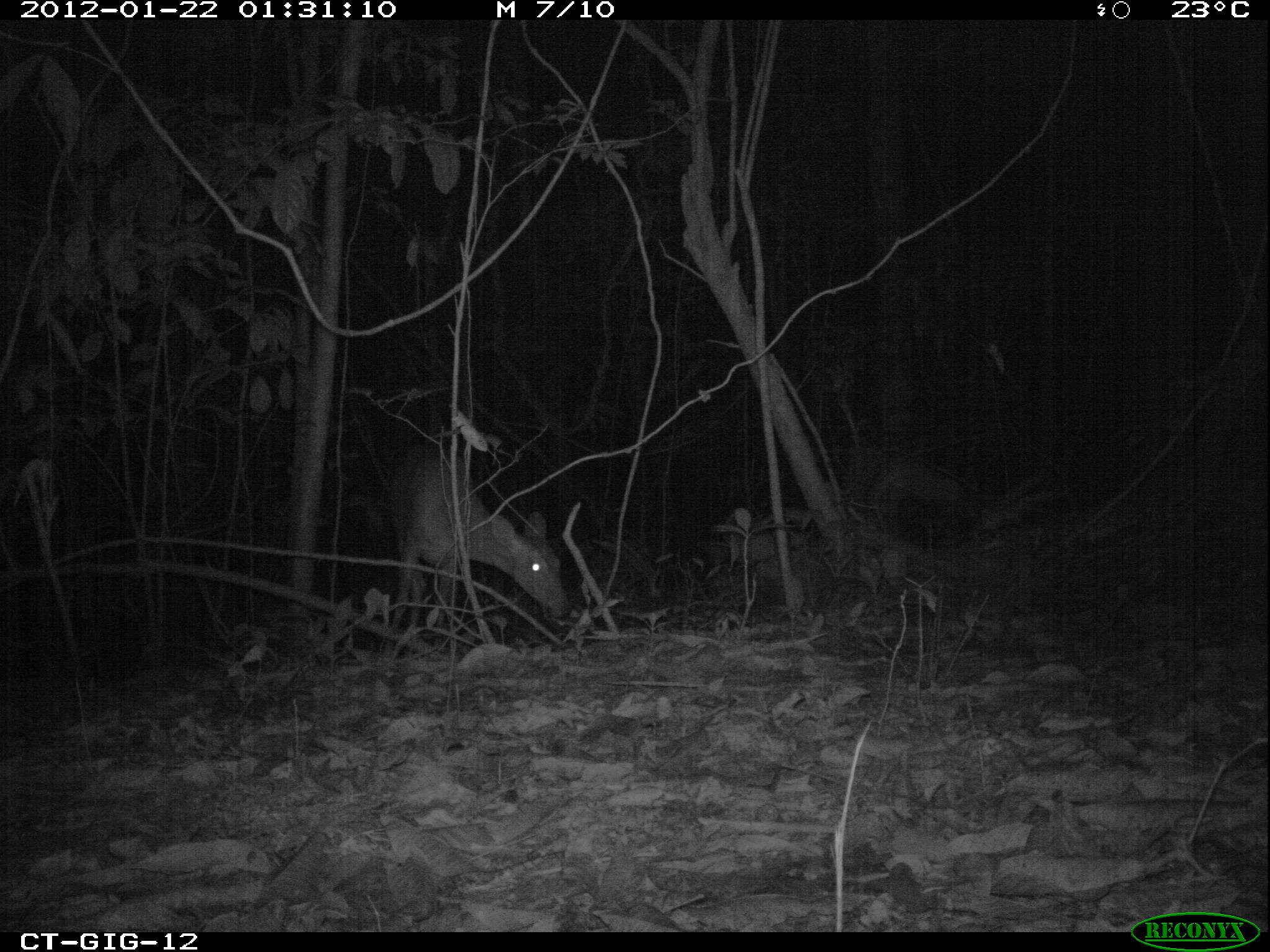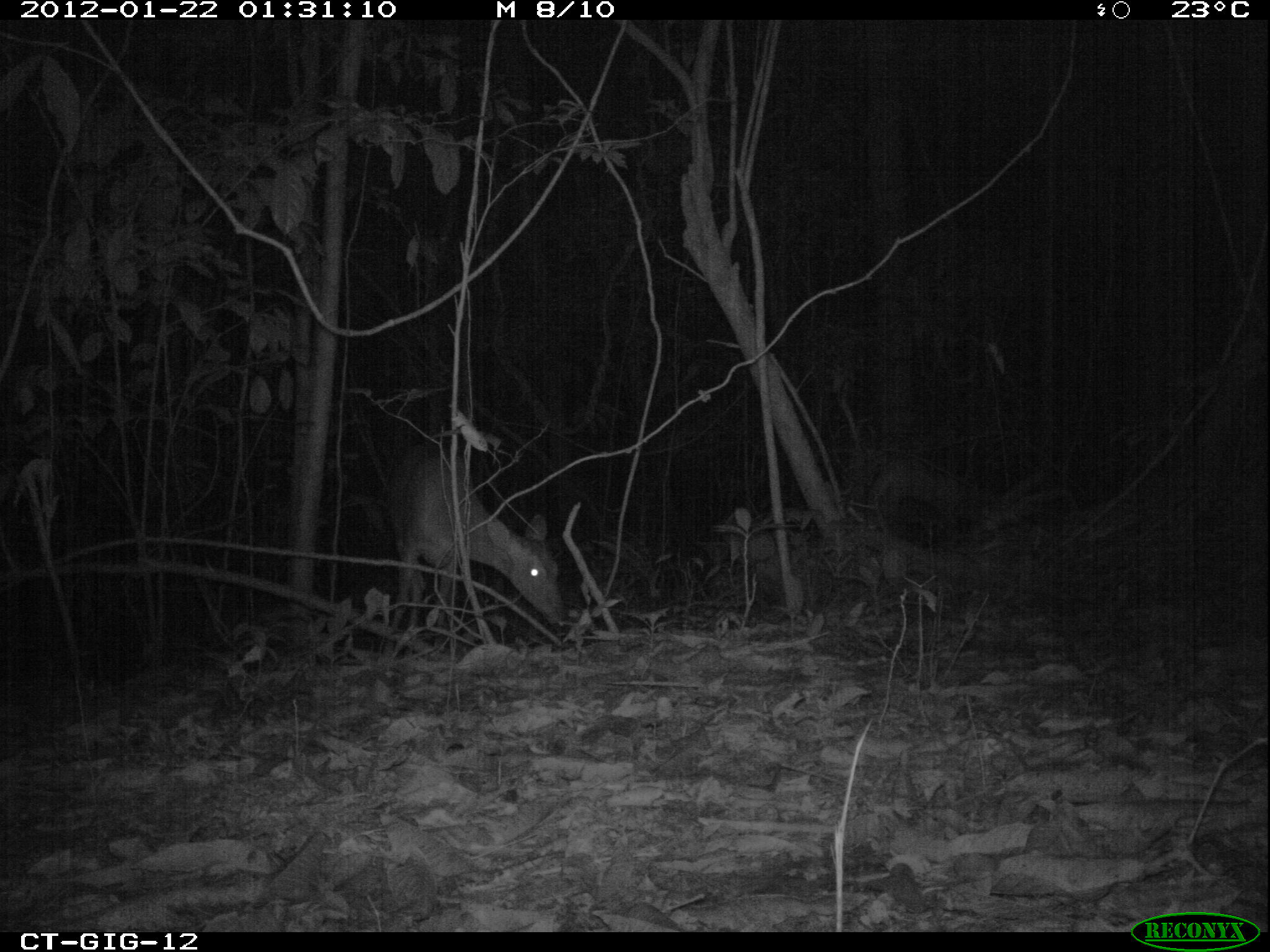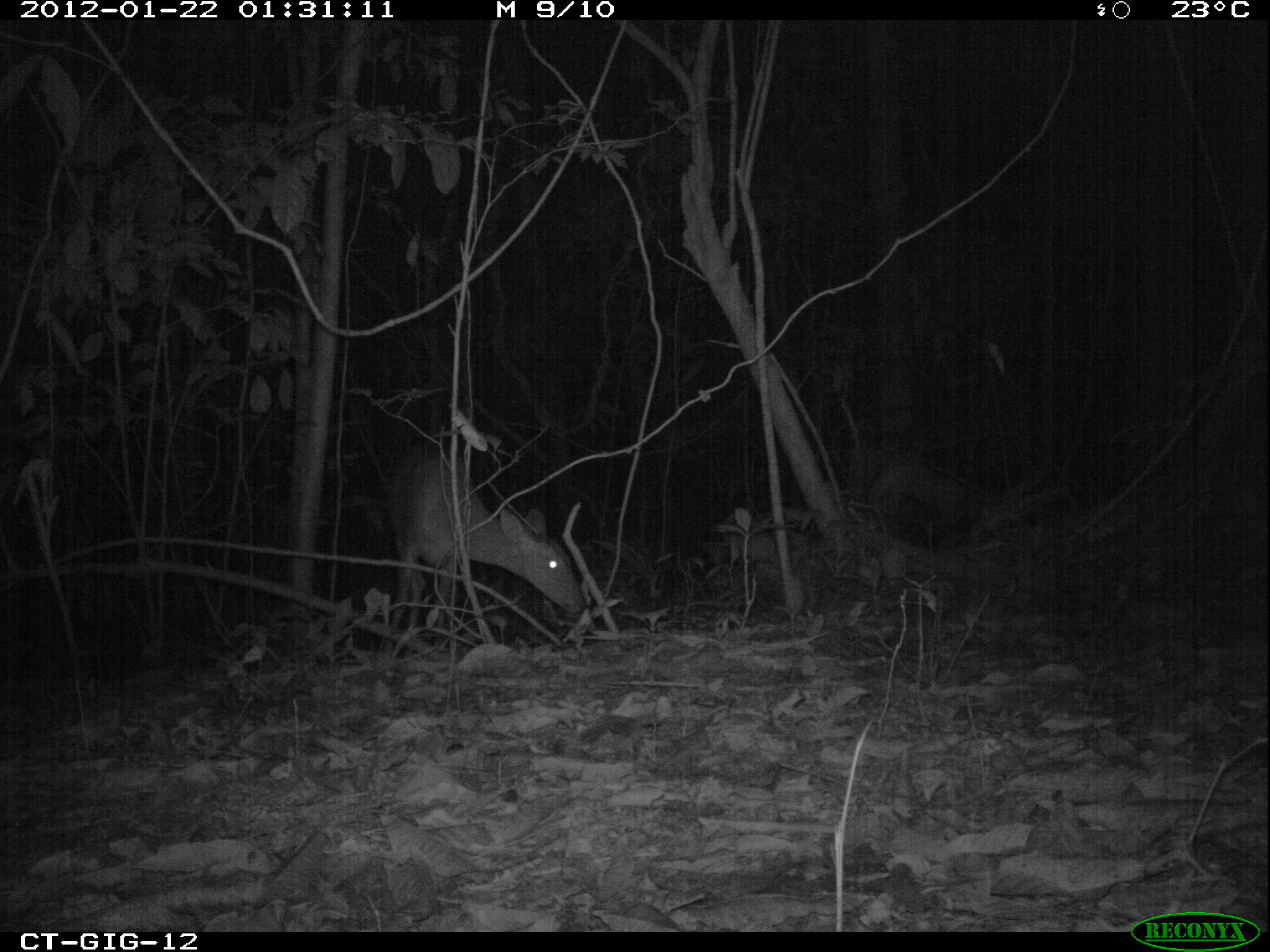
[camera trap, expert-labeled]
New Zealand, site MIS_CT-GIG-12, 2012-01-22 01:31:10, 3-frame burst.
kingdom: Animalia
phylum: Chordata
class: Mammalia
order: Artiodactyla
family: Cervidae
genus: Odocoileus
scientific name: Odocoileus virginianus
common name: white-tailed deer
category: white tailed deer